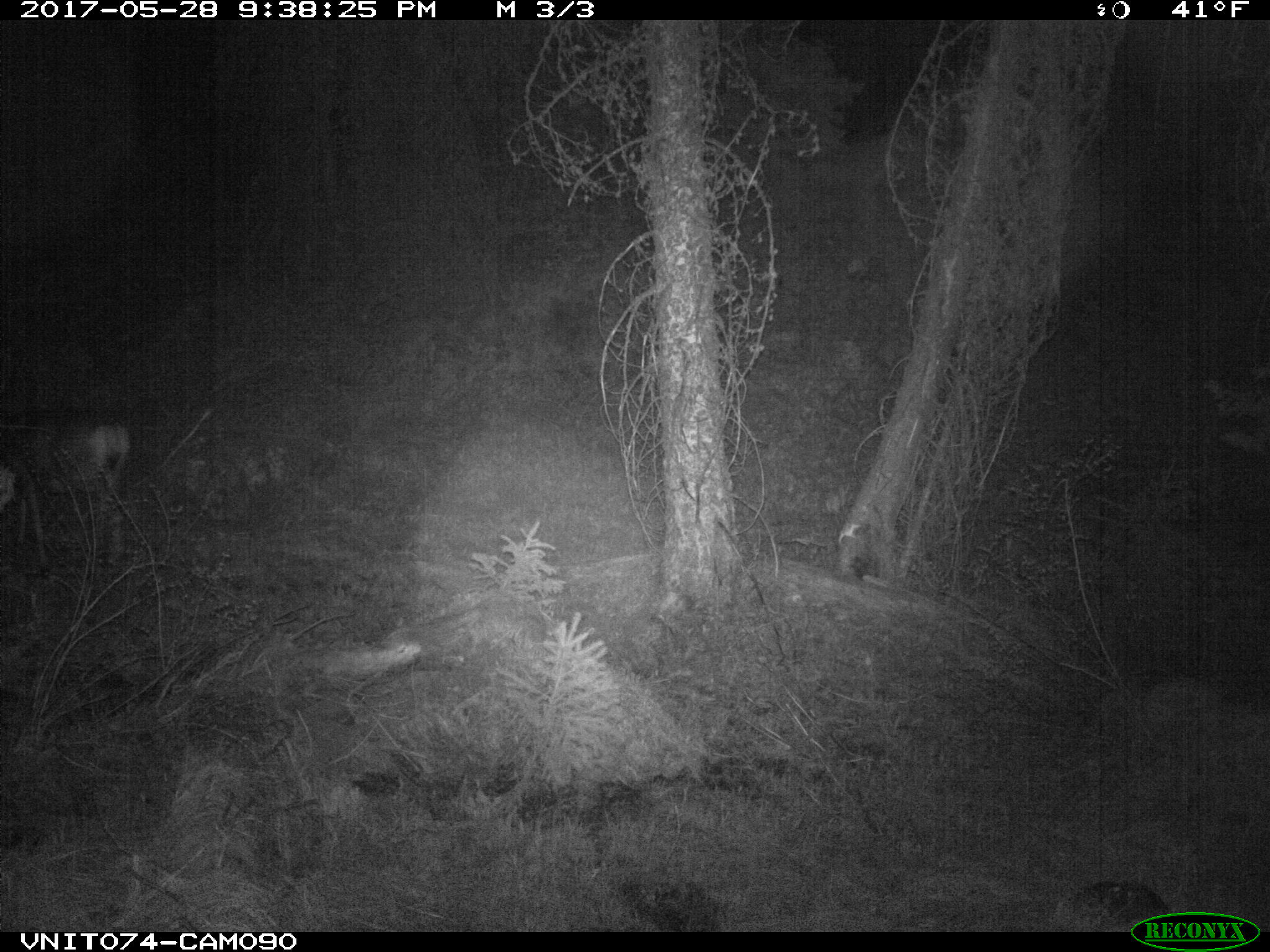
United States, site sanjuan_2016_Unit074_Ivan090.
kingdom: Animalia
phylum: Chordata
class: Mammalia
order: Artiodactyla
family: Cervidae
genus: Odocoileus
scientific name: Odocoileus hemionus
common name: mule deer